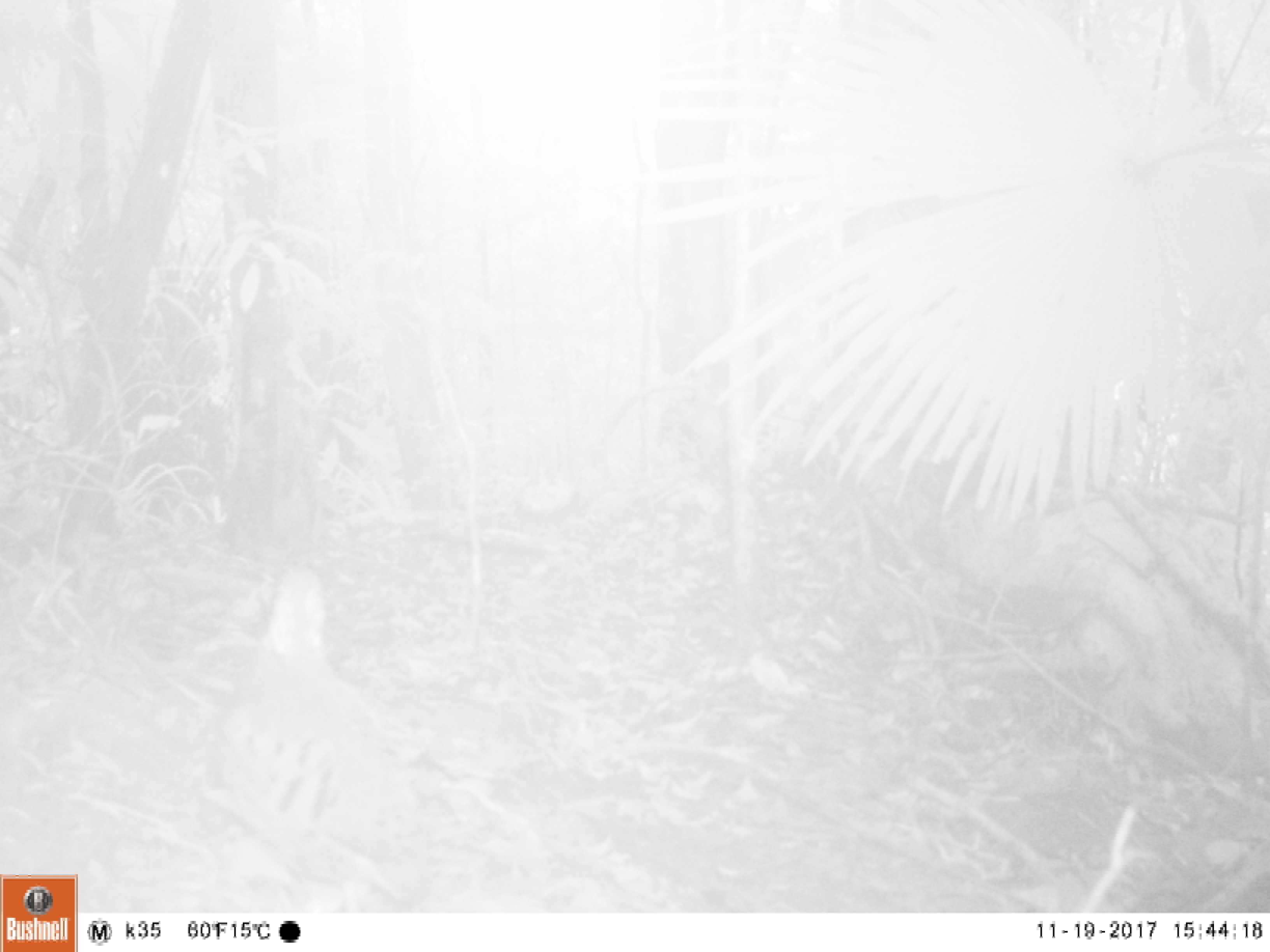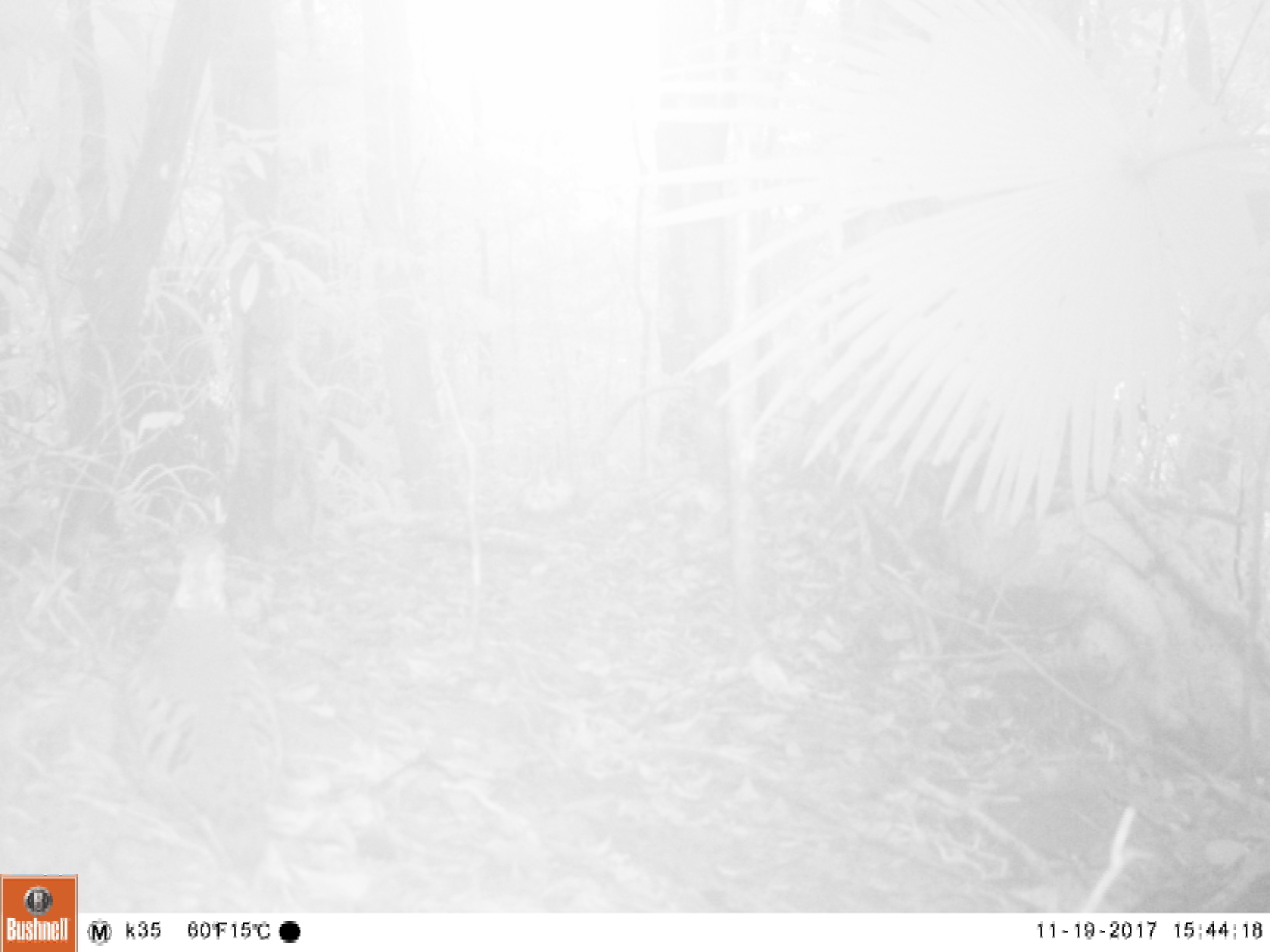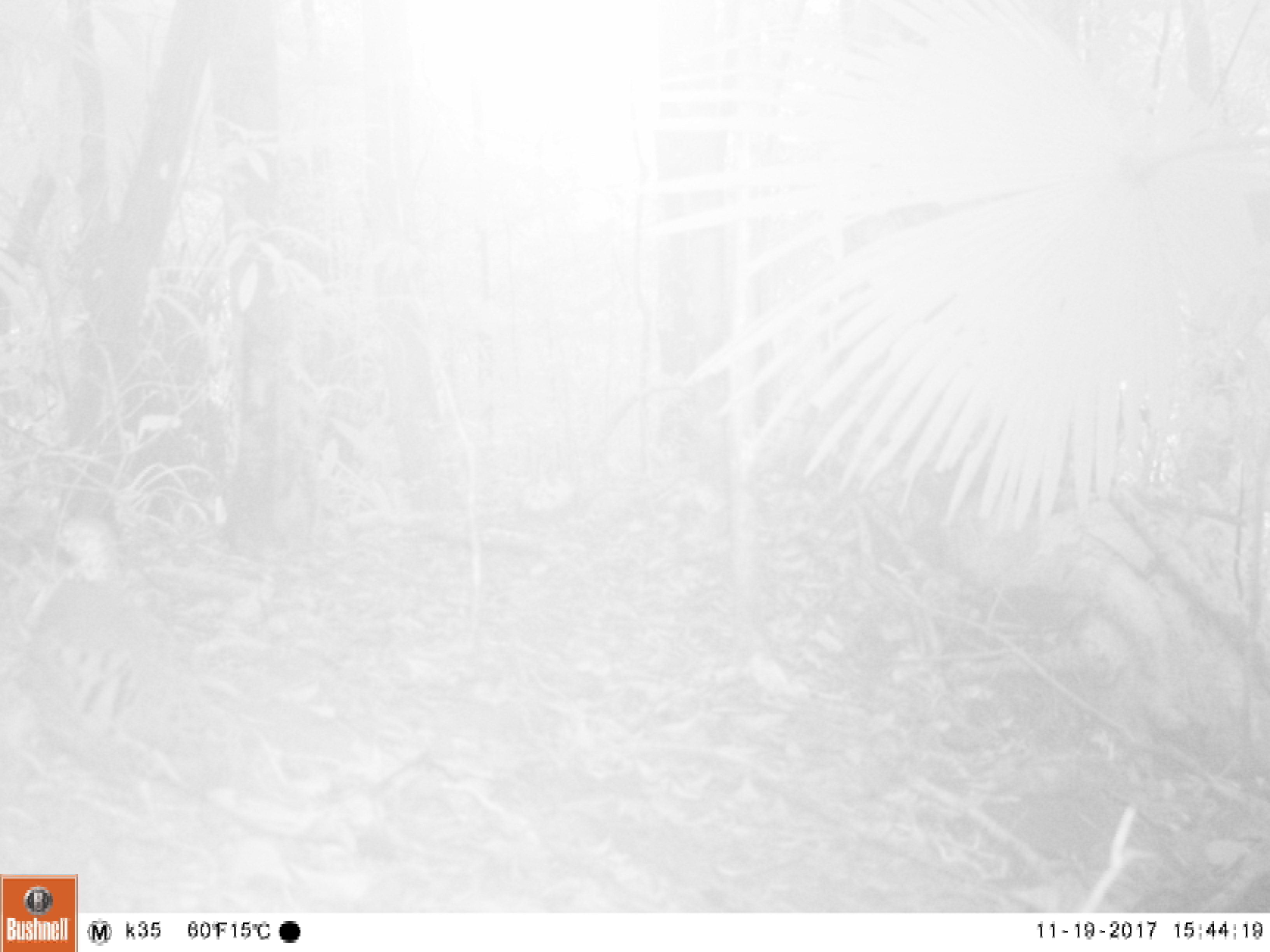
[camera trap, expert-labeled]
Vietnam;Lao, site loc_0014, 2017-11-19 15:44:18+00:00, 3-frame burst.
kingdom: Animalia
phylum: Chordata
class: Aves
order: Galliformes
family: Phasianidae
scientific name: Phasianidae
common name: partridge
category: unidentified partridge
Unidentified partridge (partridge) (Phasianidae). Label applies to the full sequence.